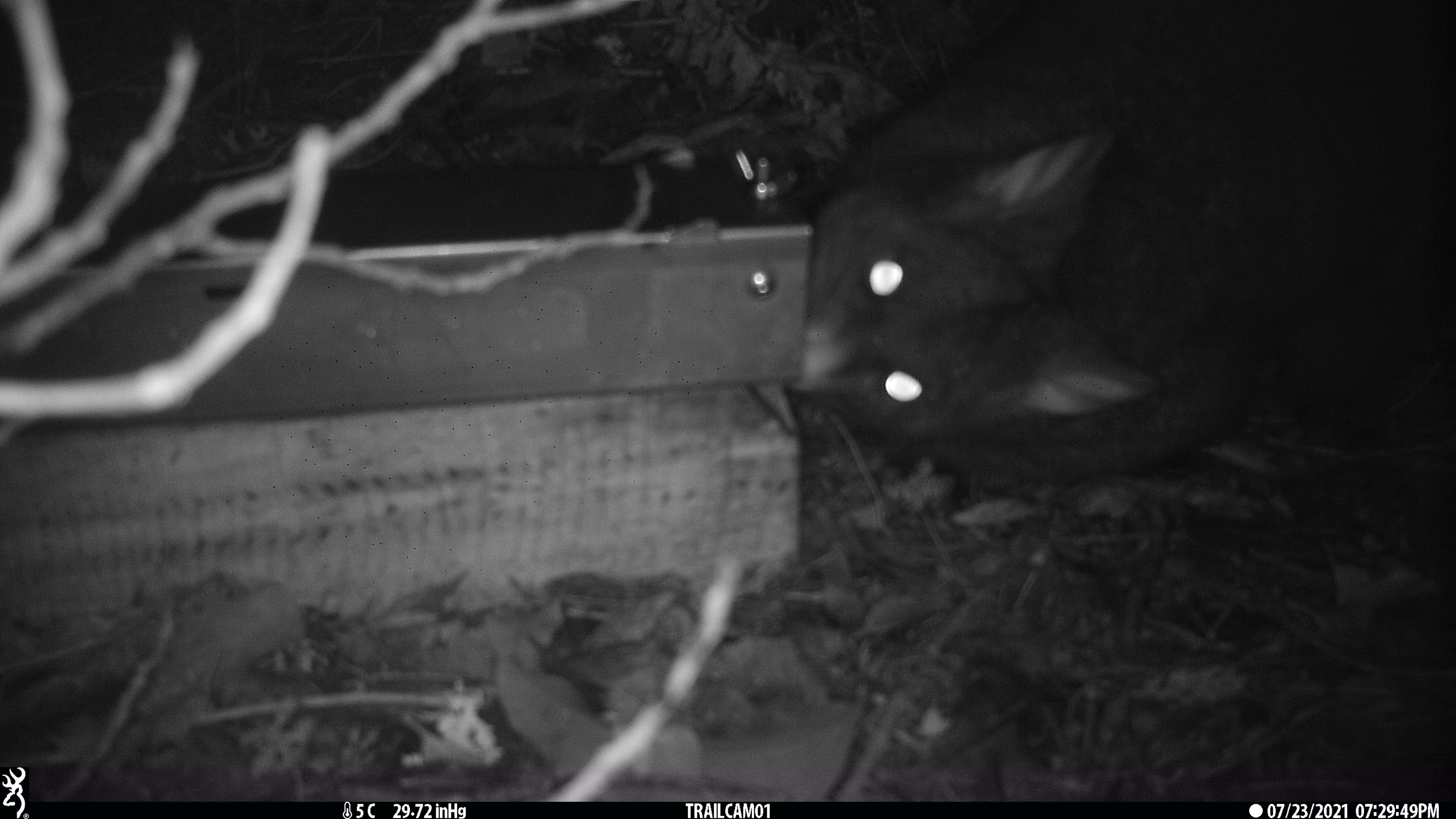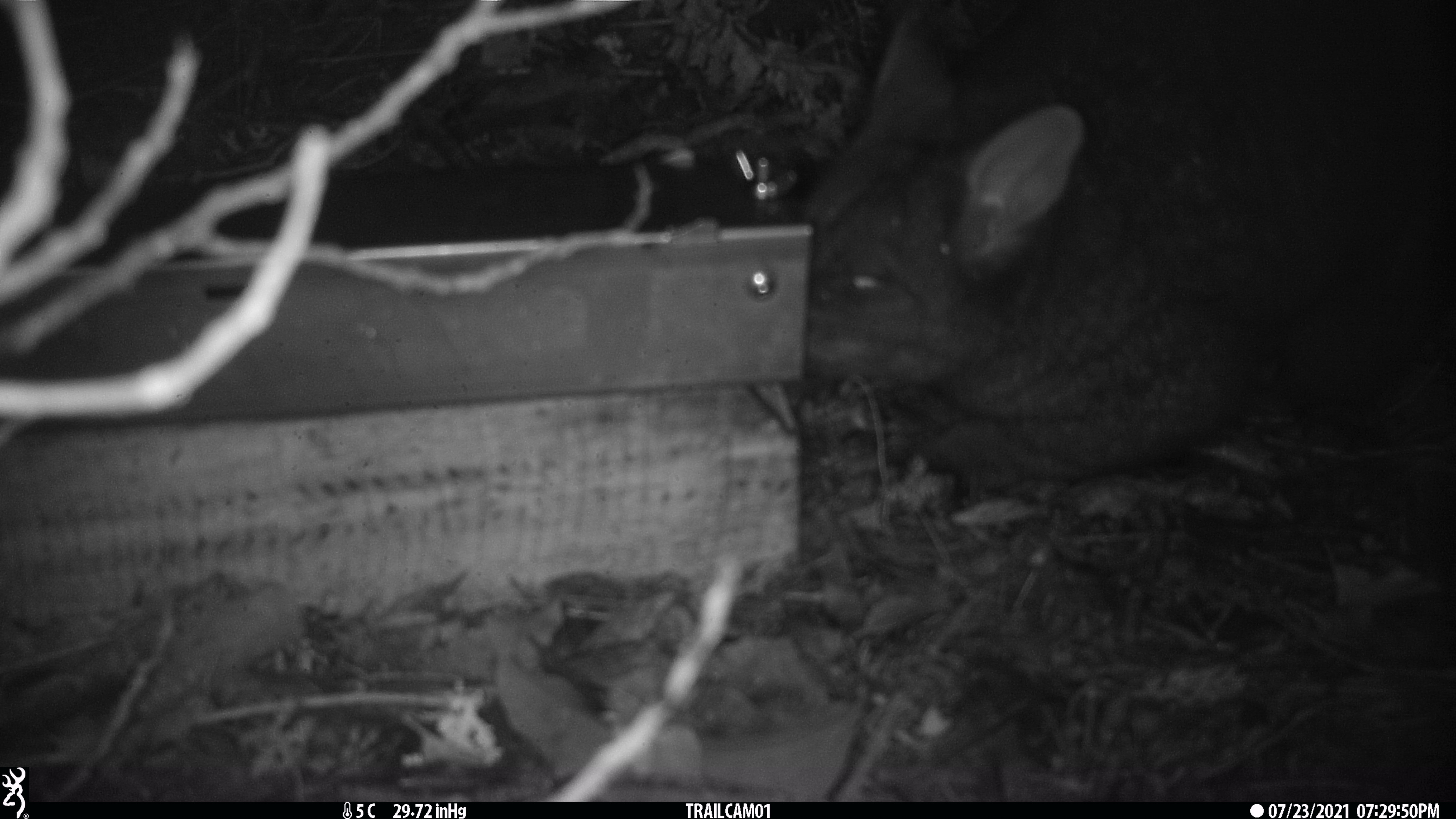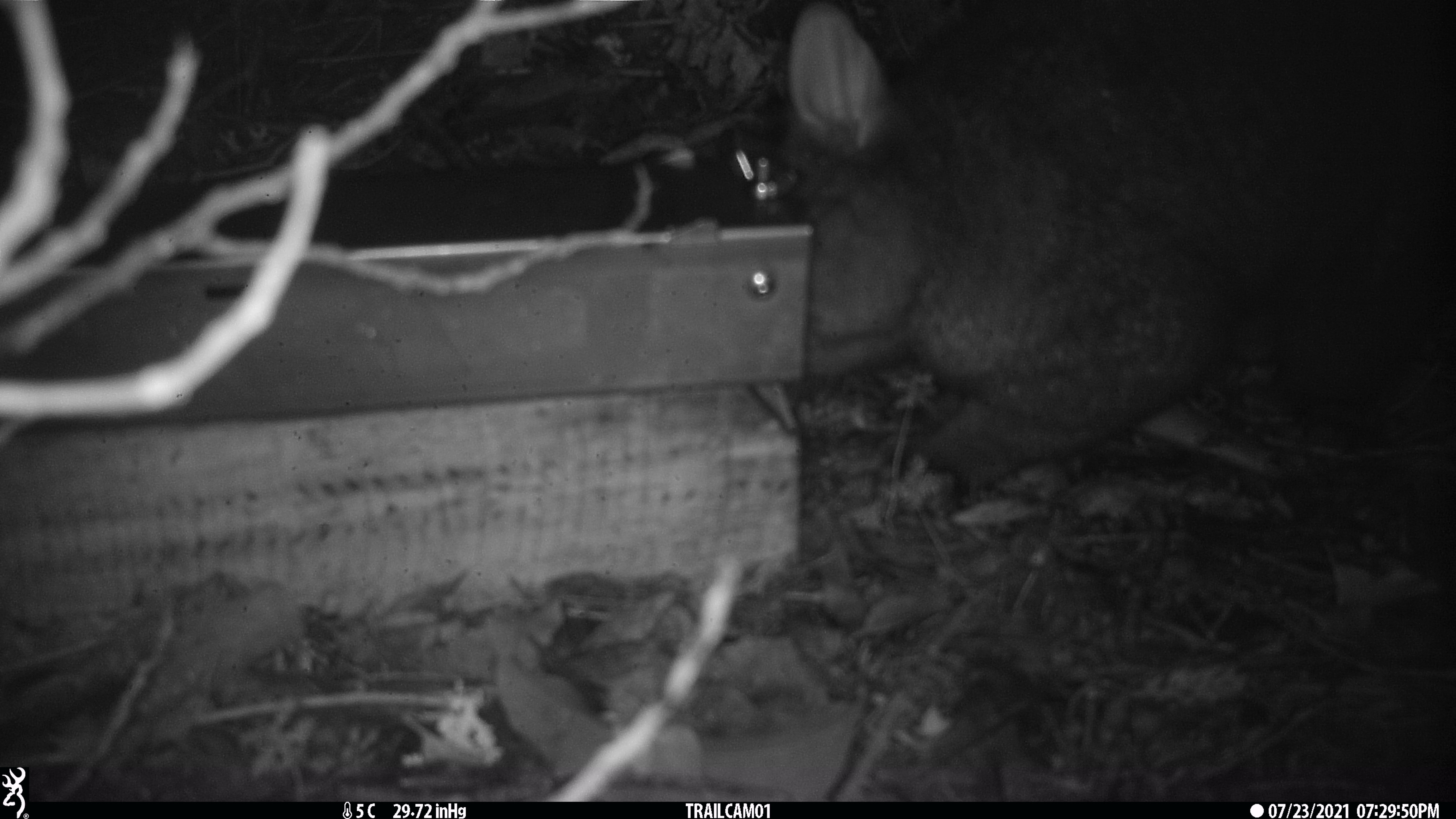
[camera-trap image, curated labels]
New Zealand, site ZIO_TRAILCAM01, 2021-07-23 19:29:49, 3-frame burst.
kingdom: Animalia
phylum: Chordata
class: Mammalia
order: Diprotodontia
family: Phalangeridae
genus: Trichosurus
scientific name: Trichosurus vulpecula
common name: common brushtail possum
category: possum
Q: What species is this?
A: Possum (common brushtail possum) (Trichosurus vulpecula).